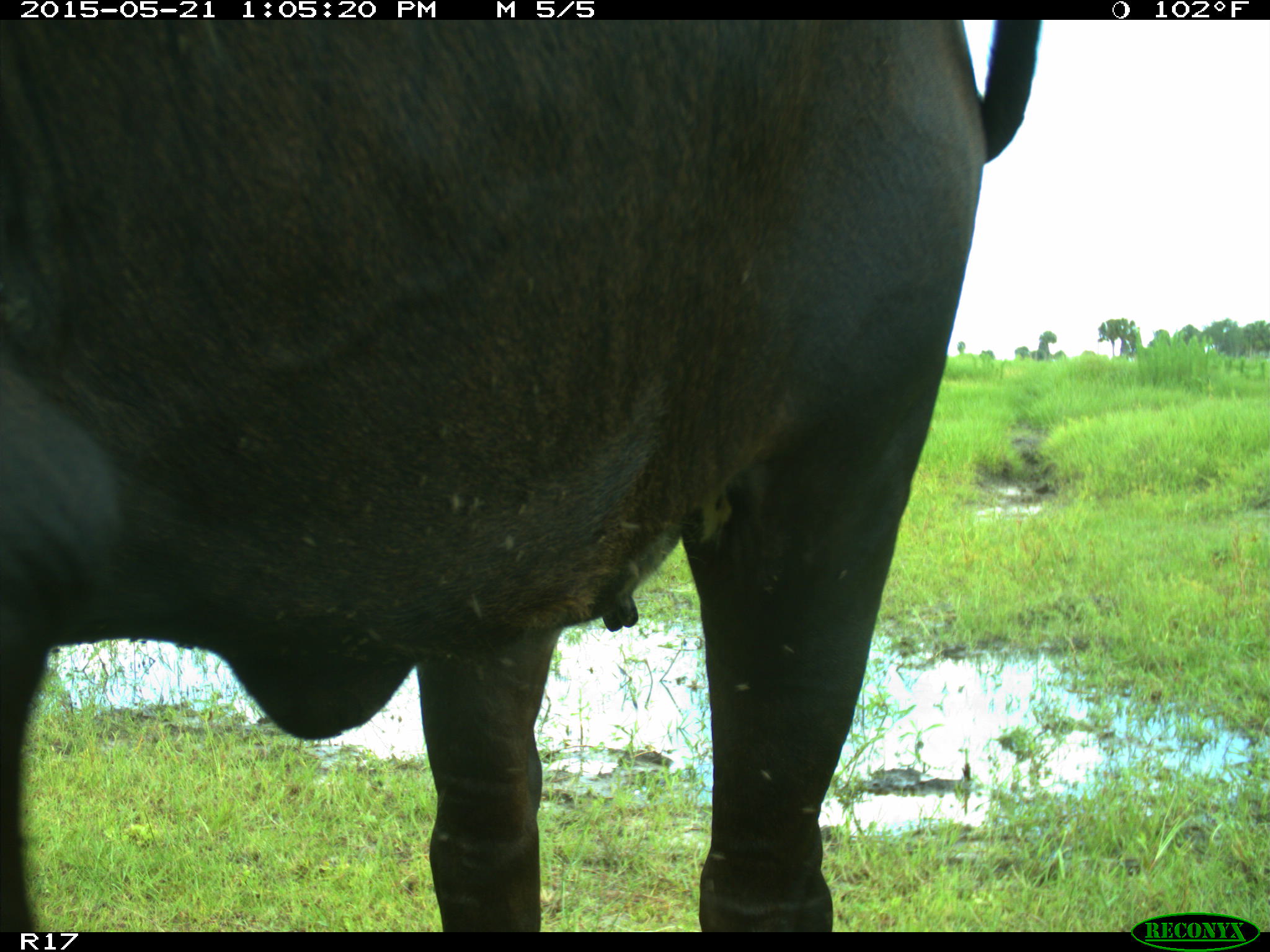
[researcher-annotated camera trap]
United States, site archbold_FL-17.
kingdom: Animalia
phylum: Chordata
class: Mammalia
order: Artiodactyla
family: Bovidae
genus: Bos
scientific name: Bos taurus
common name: domestic cow